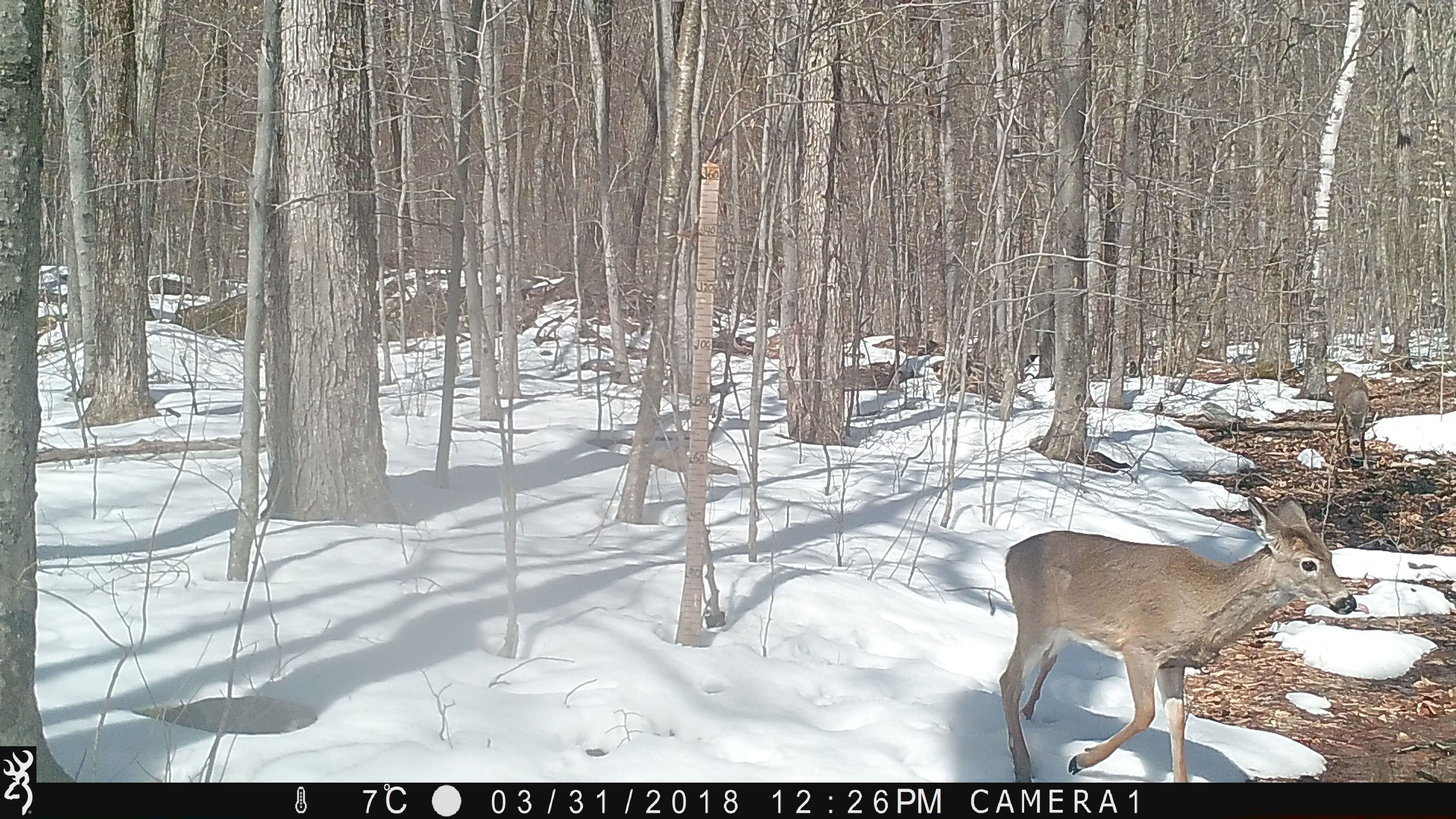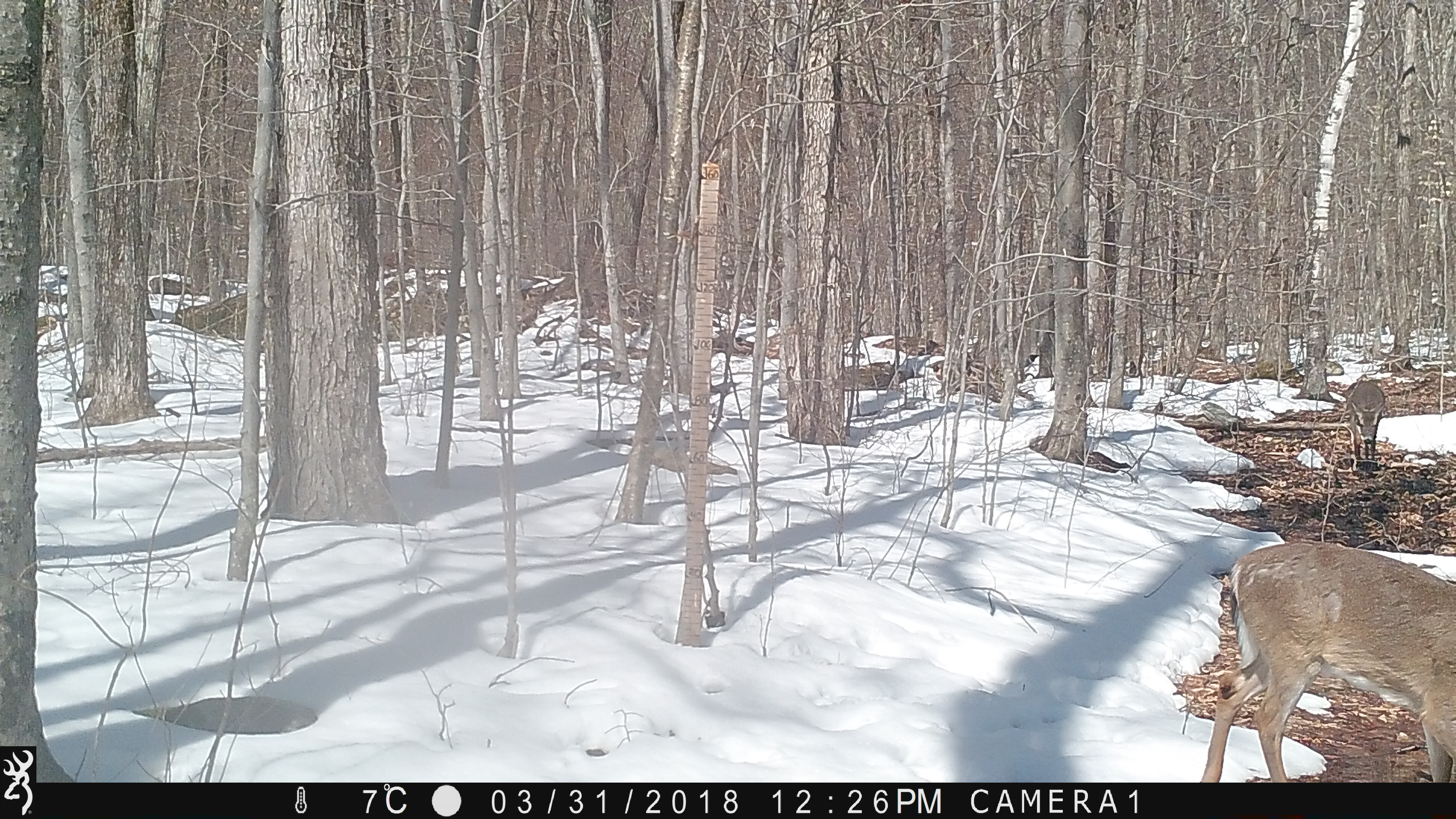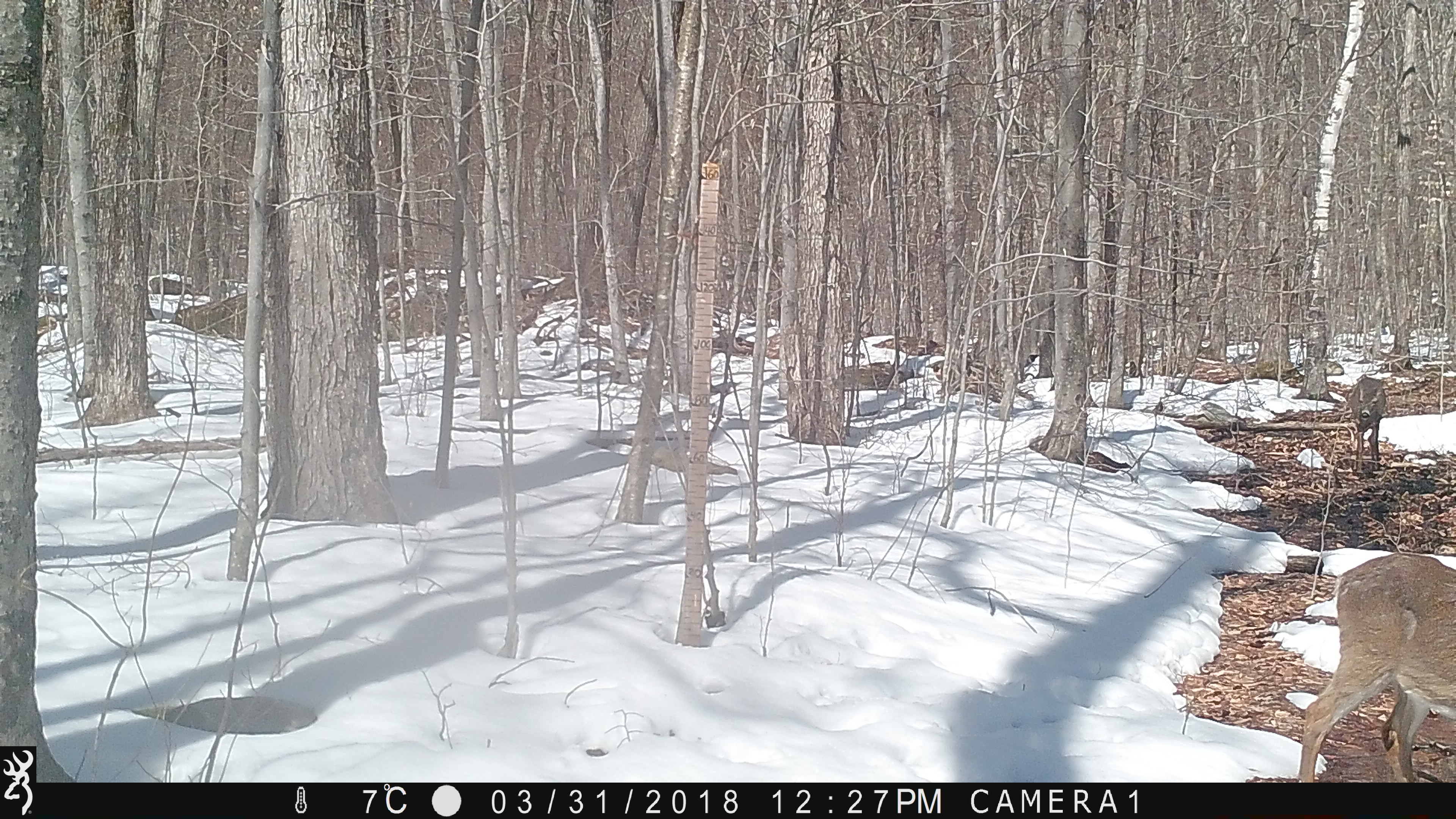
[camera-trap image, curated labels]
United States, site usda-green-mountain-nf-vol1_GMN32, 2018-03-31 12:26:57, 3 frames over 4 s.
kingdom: Animalia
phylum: Chordata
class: Mammalia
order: Artiodactyla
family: Cervidae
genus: Odocoileus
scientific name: Odocoileus virginianus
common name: white-tailed deer